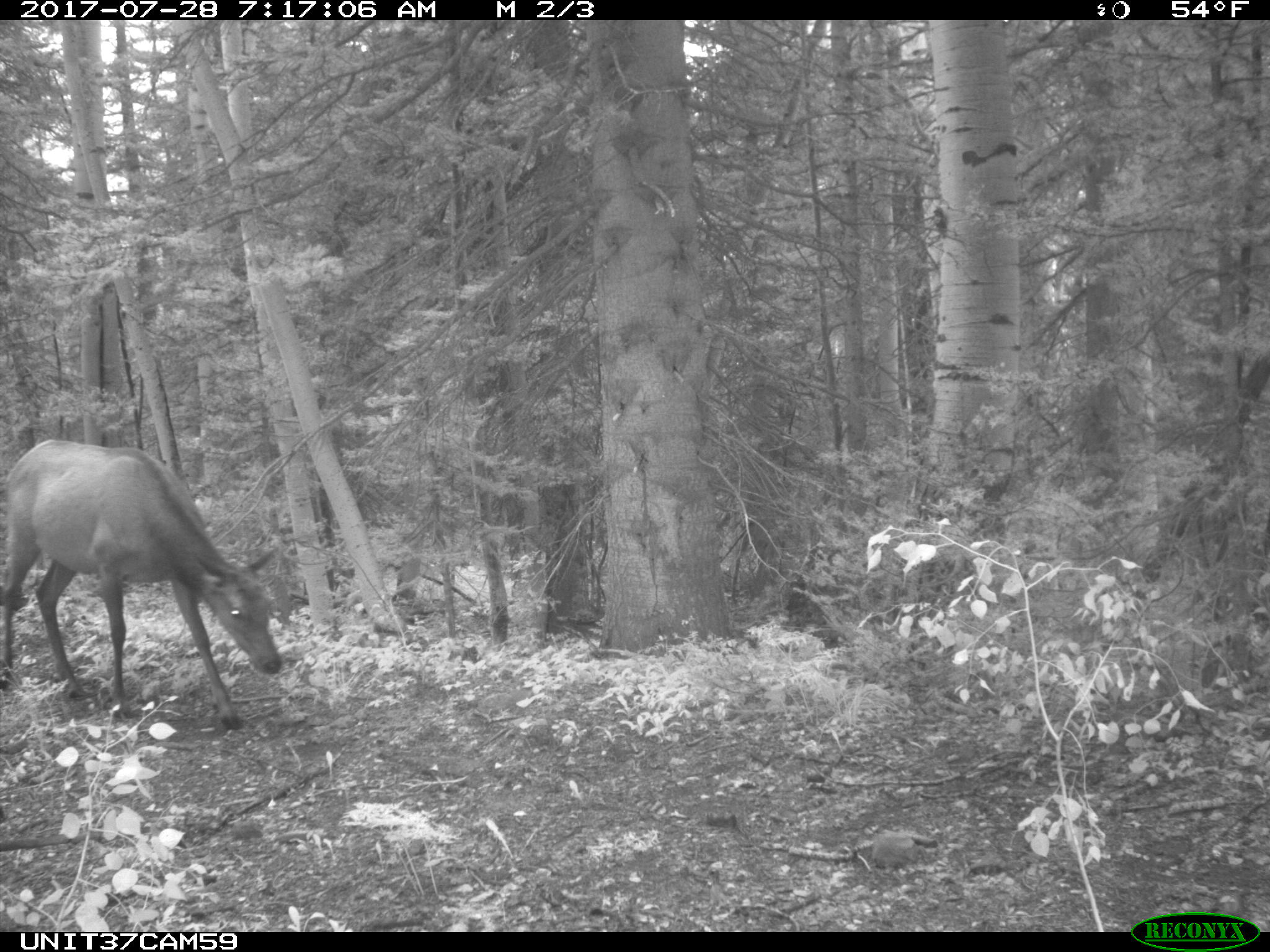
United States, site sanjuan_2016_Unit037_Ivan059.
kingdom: Animalia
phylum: Chordata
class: Mammalia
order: Artiodactyla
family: Cervidae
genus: Cervus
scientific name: Cervus elaphus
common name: red deer